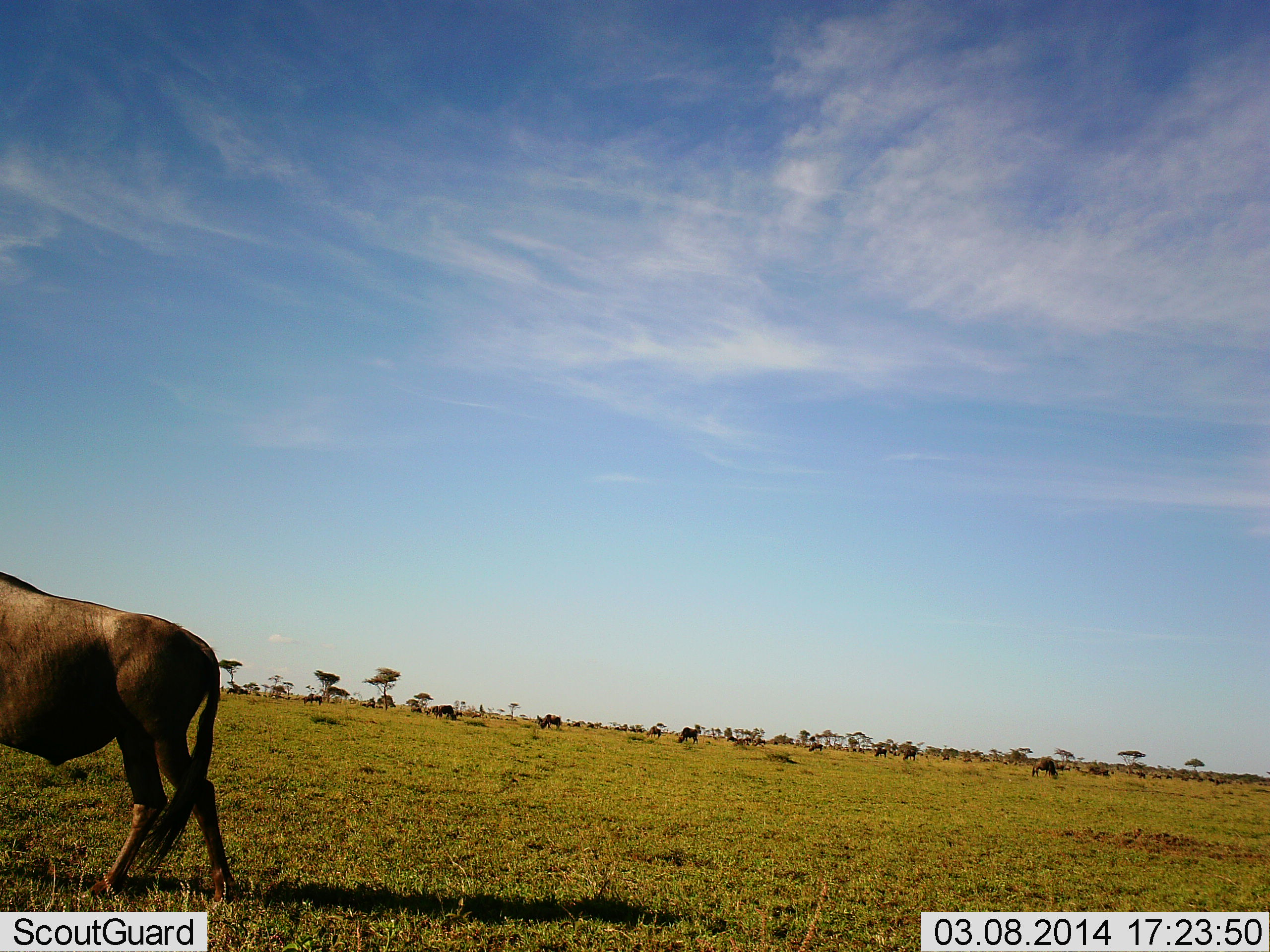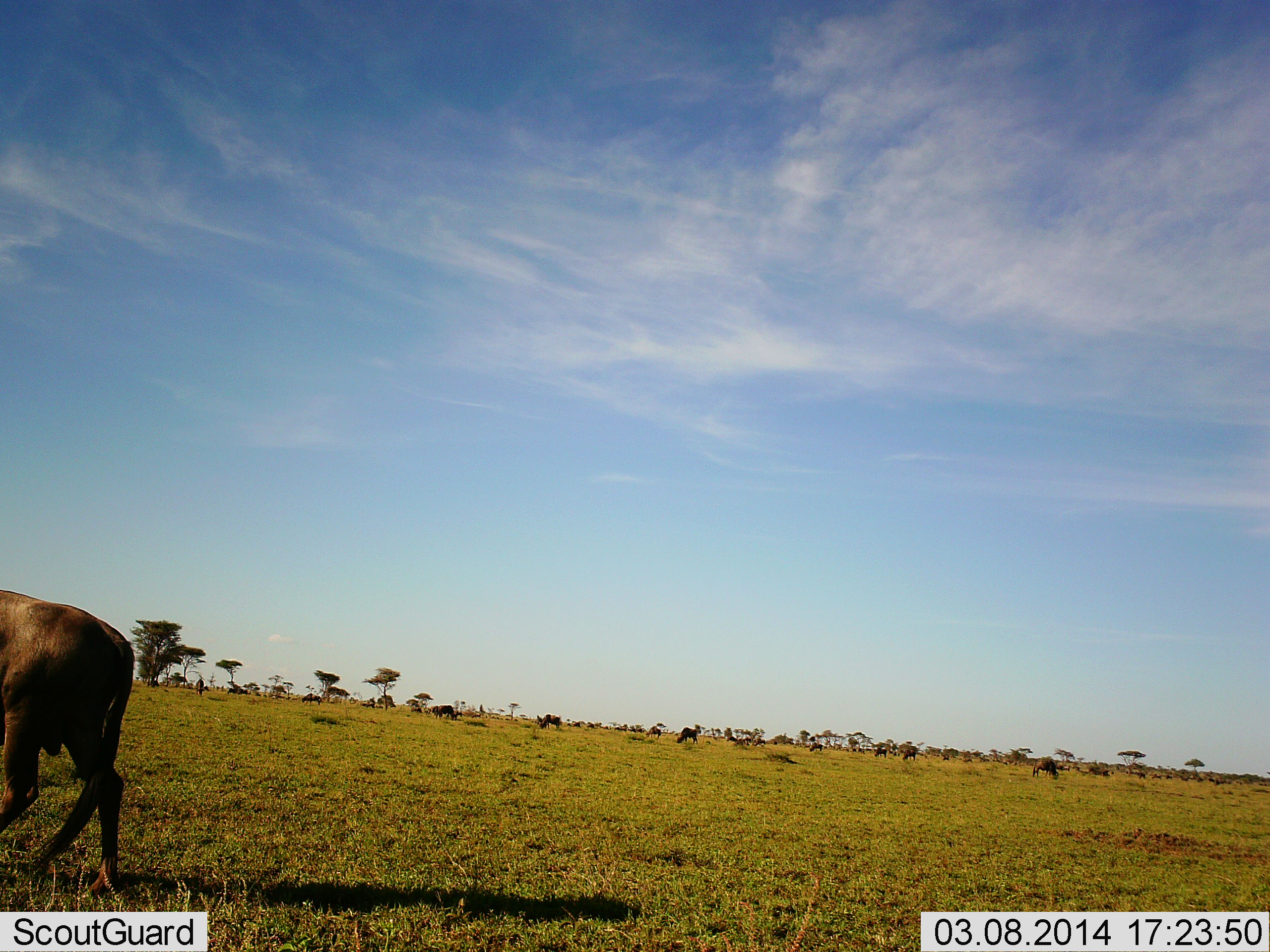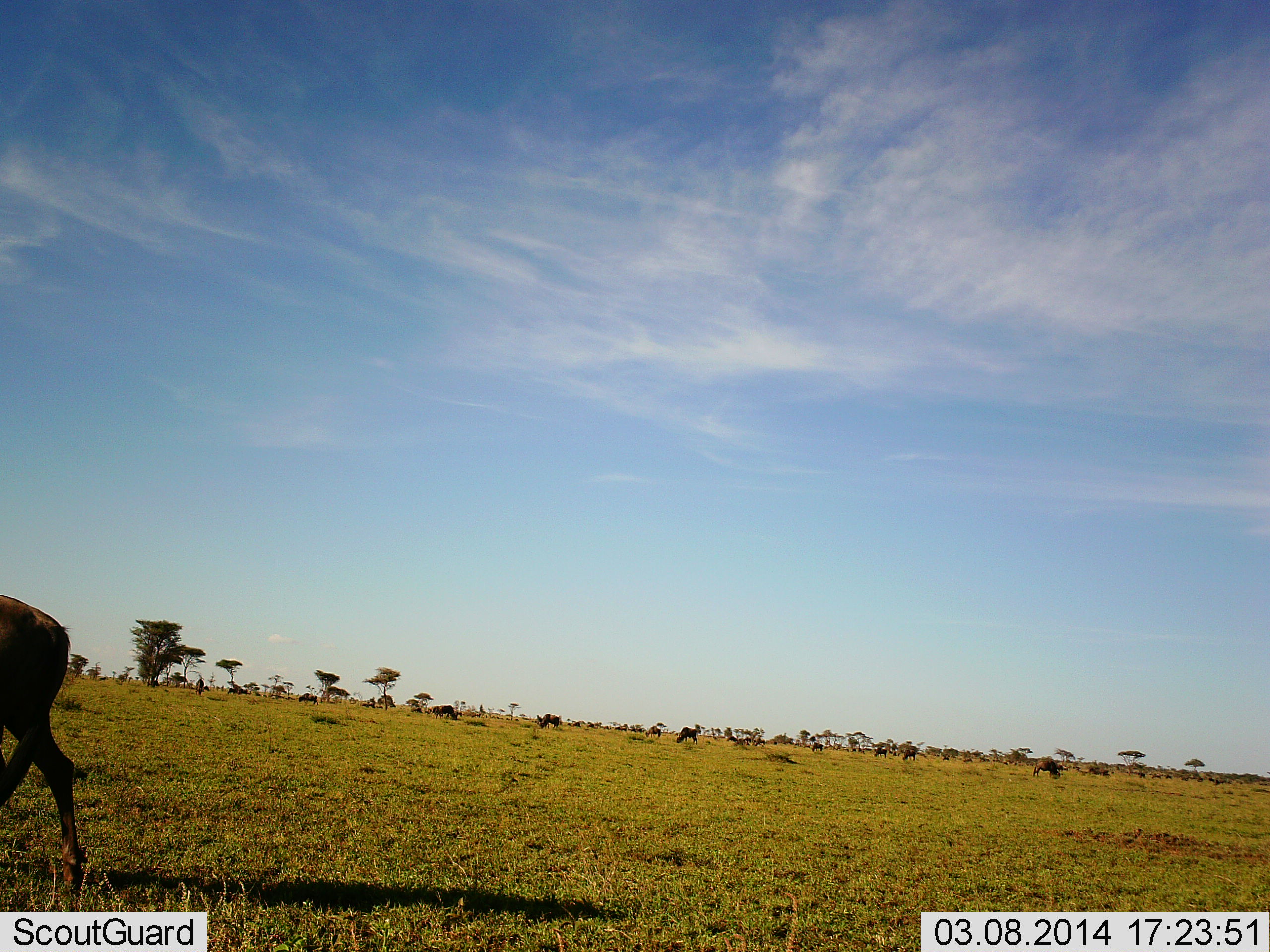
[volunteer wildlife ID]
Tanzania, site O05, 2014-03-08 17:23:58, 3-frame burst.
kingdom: Animalia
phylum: Chordata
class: Mammalia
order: Artiodactyla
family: Bovidae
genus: Connochaetes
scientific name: Connochaetes taurinus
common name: blue wildebeest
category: wildebeest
Wildebeest (blue wildebeest) (Connochaetes taurinus), count 2. Behavior (volunteer vote fractions): standing 38%, resting 0%, moving 65%, interacting 0%. Young present (vote fraction): 0%. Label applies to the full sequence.